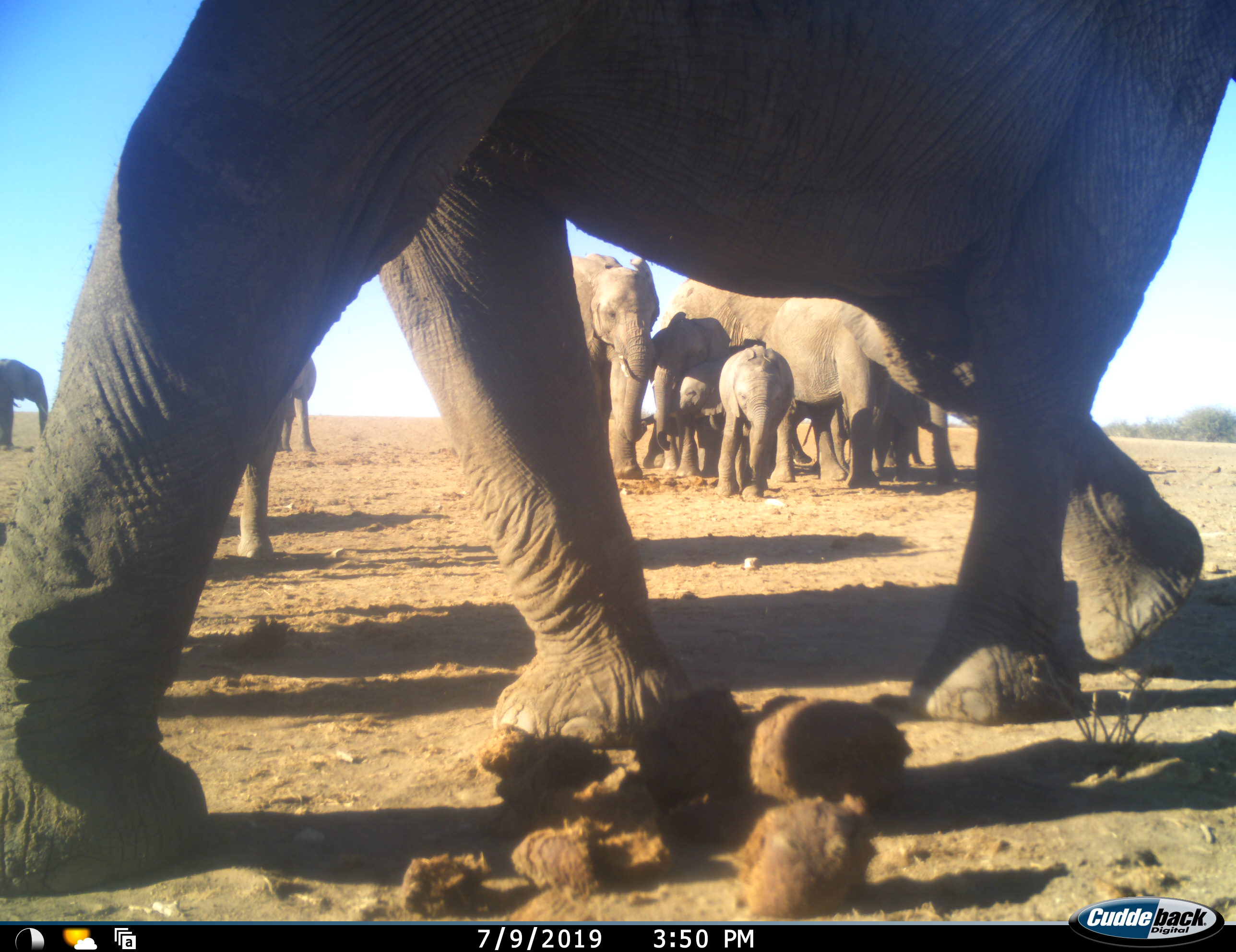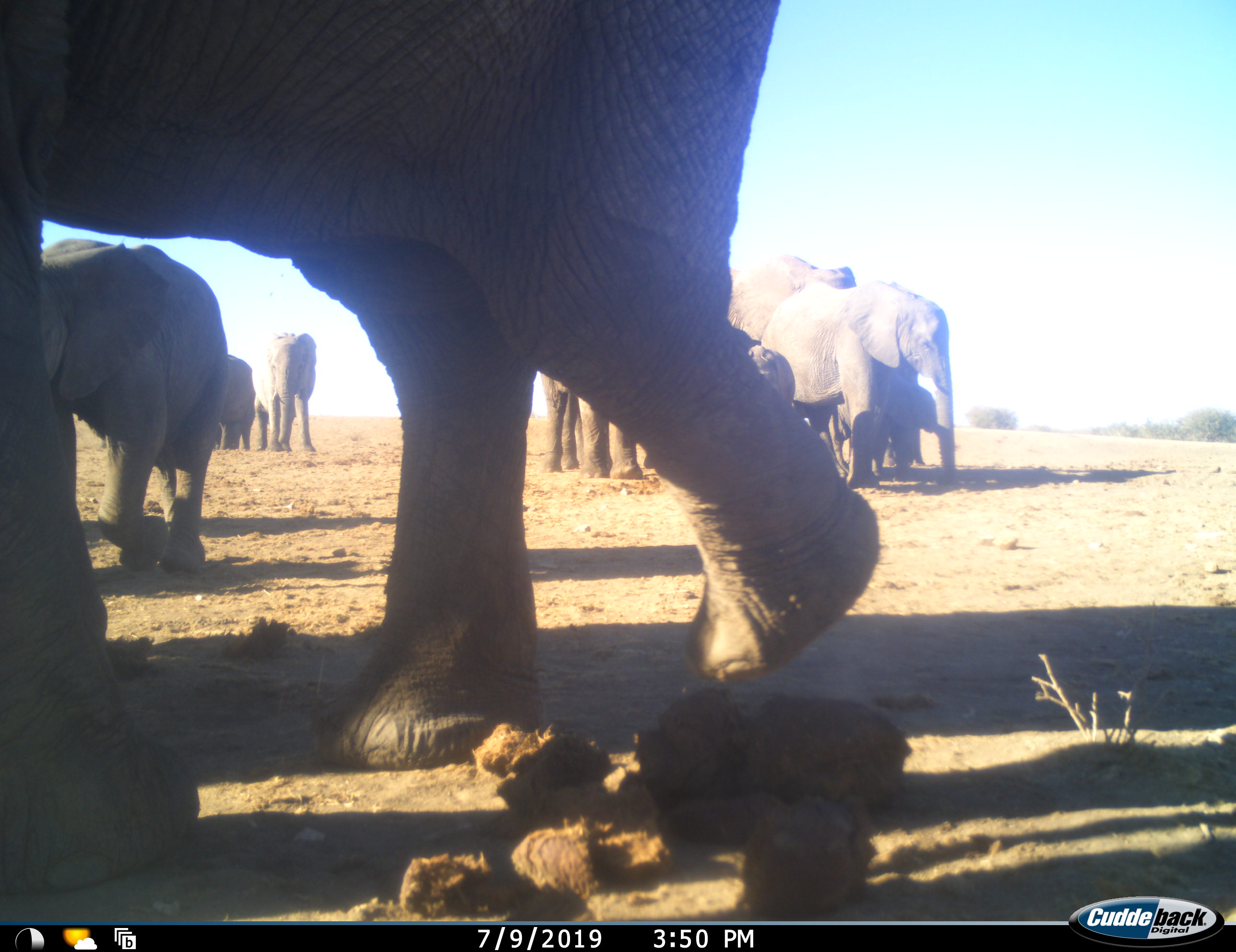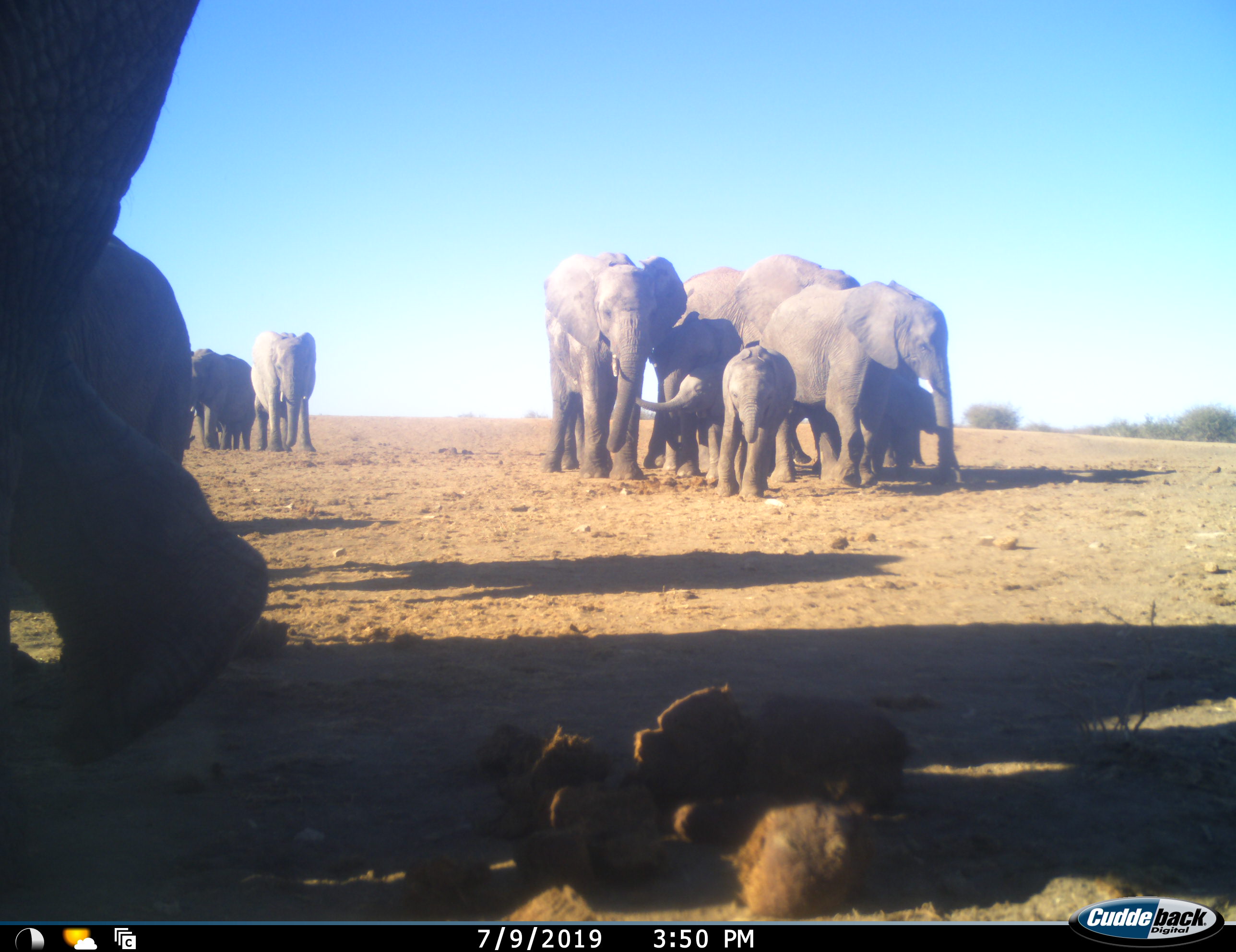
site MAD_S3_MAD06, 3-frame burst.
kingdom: Animalia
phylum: Chordata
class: Mammalia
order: Proboscidea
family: Elephantidae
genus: Loxodonta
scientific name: Loxodonta africana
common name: african bush elephant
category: elephant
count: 11-50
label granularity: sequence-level